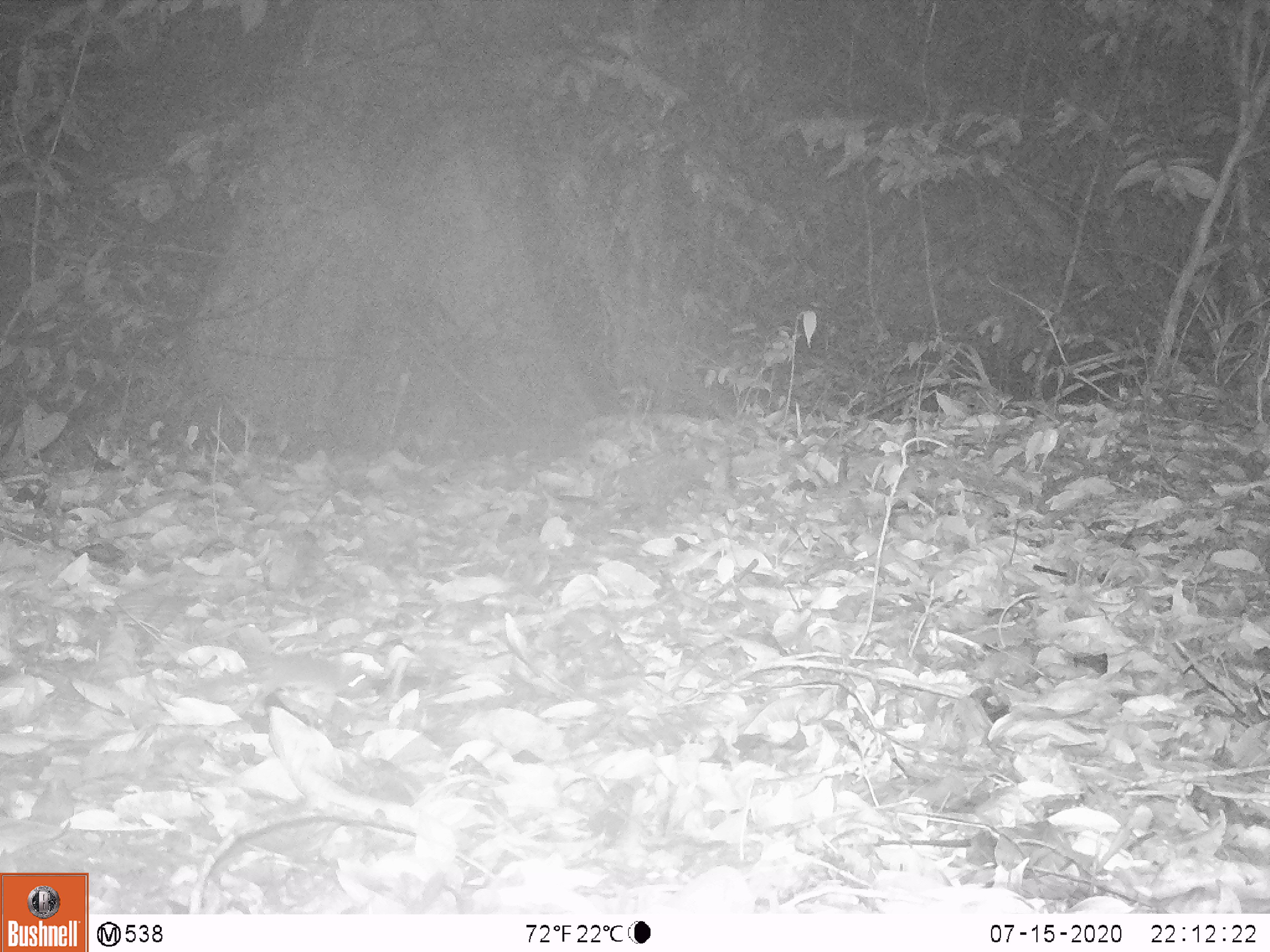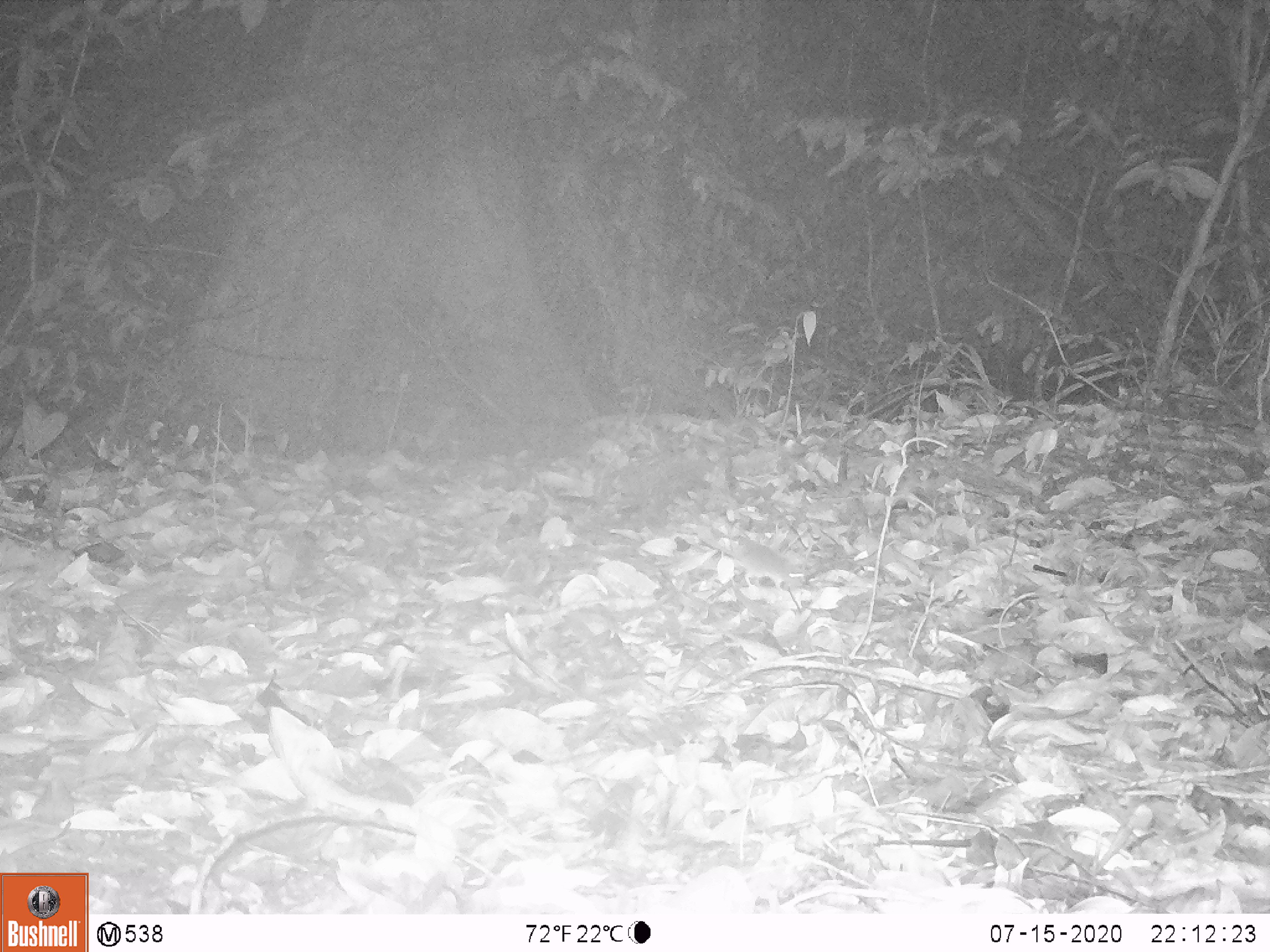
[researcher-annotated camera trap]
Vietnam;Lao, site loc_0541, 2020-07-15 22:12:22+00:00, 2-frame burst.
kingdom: Animalia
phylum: Chordata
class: Mammalia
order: Rodentia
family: Muridae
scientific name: Muridae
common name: old-world mice and rats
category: unidentified murid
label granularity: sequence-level